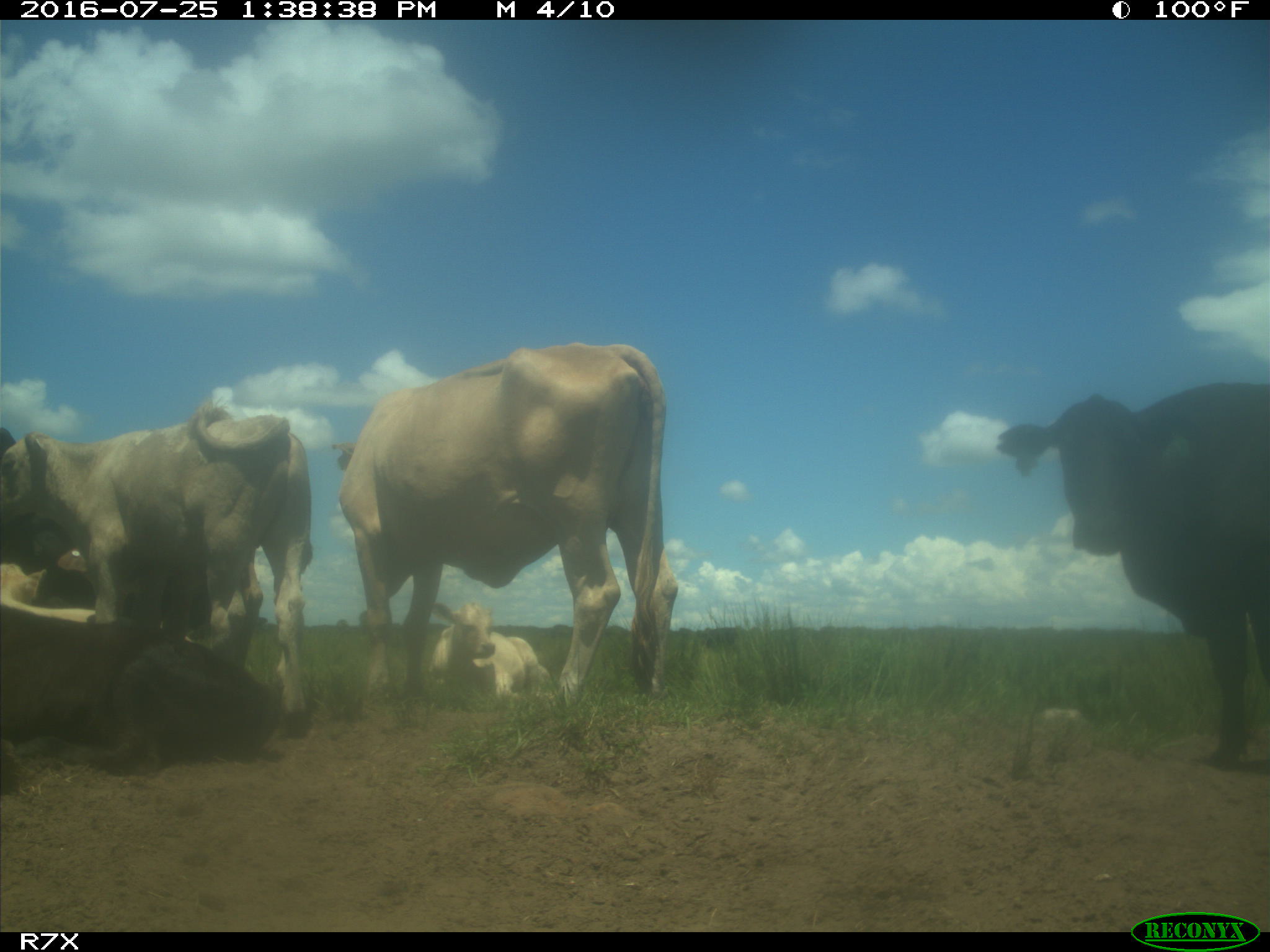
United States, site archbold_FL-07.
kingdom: Animalia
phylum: Chordata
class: Mammalia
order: Artiodactyla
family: Bovidae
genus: Bos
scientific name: Bos taurus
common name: domestic cow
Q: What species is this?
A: Bos taurus (domestic cow).